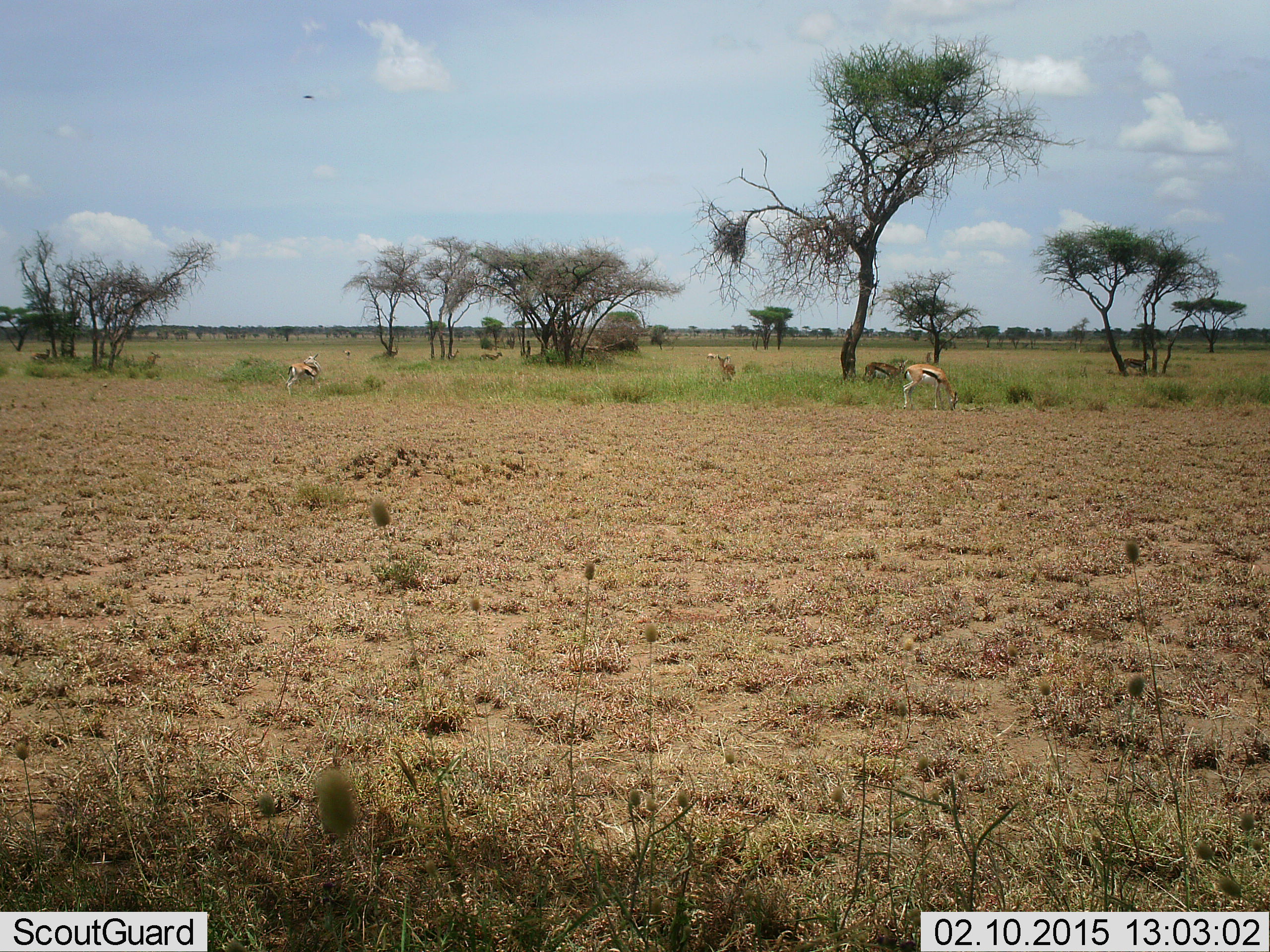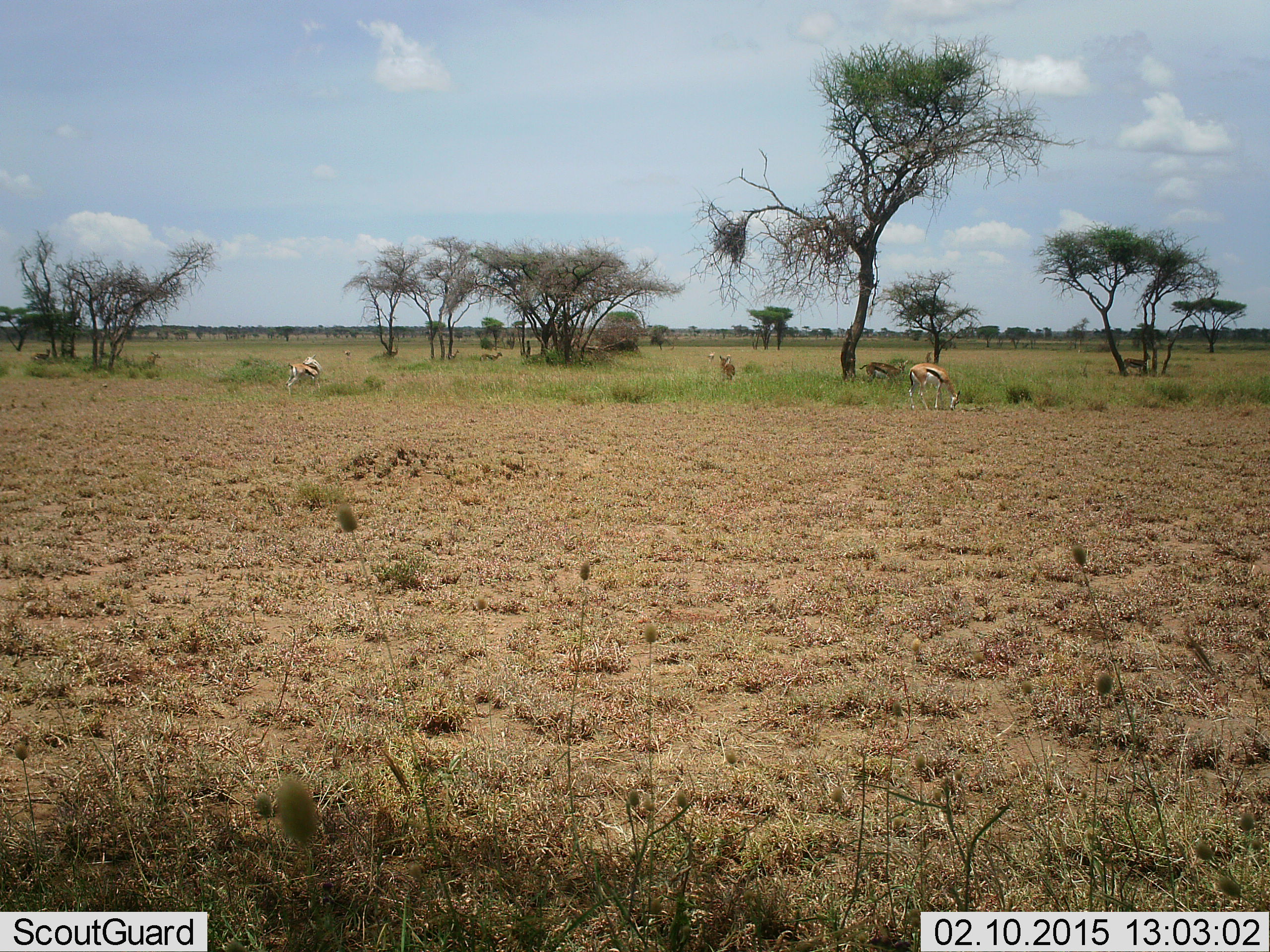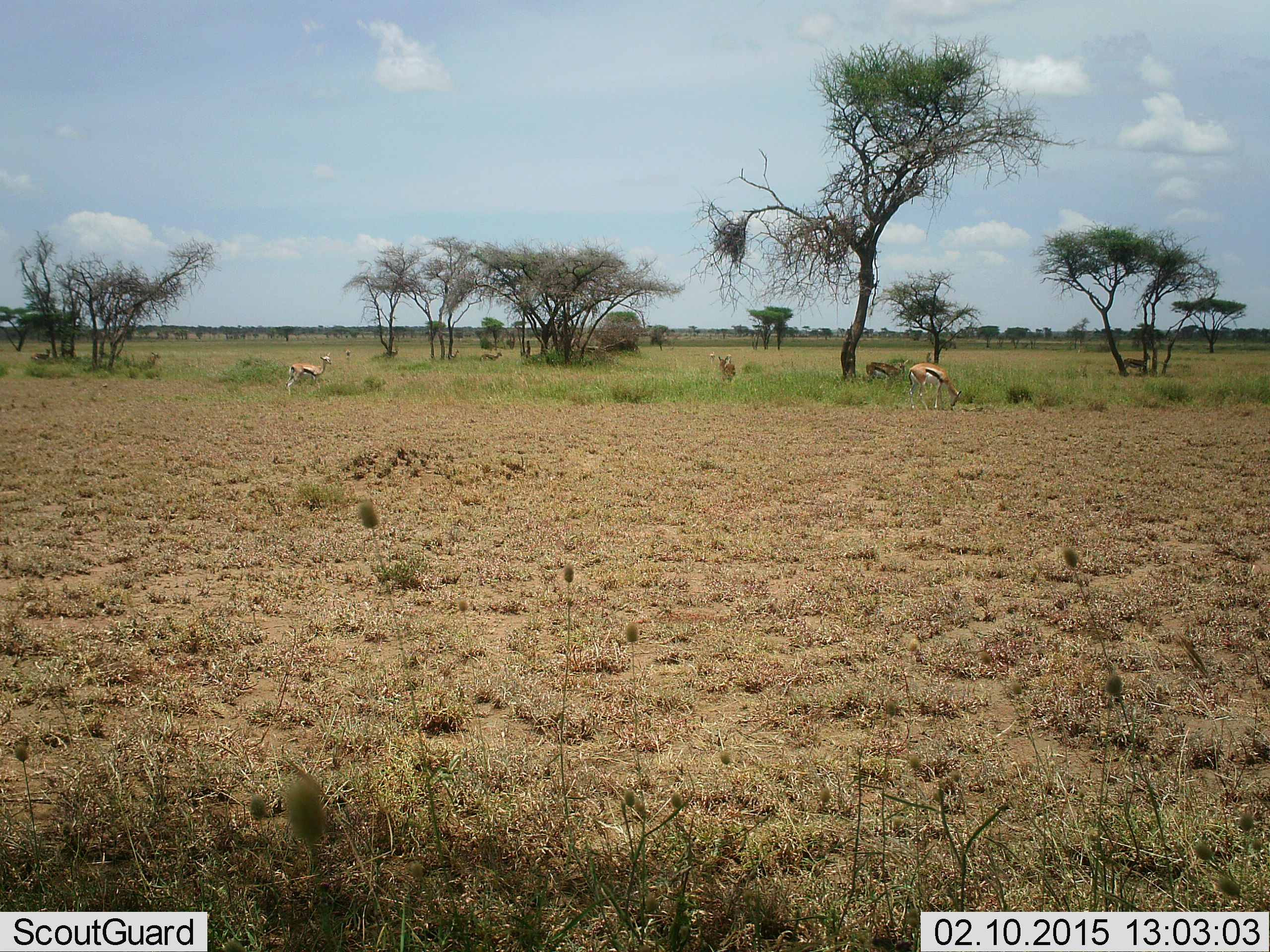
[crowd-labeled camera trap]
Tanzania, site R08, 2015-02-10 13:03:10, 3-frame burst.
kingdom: Animalia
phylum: Chordata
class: Mammalia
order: Artiodactyla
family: Bovidae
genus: Eudorcas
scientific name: Eudorcas thomsonii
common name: thomson's gazelle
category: gazellethomsons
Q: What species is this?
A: Gazellethomsons (thomson's gazelle) (Eudorcas thomsonii).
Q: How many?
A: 5.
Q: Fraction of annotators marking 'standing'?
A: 70%.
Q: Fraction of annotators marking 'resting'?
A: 10%.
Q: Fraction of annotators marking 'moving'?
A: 0%.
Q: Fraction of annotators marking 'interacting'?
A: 0%.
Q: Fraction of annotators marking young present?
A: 0%.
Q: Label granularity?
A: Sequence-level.